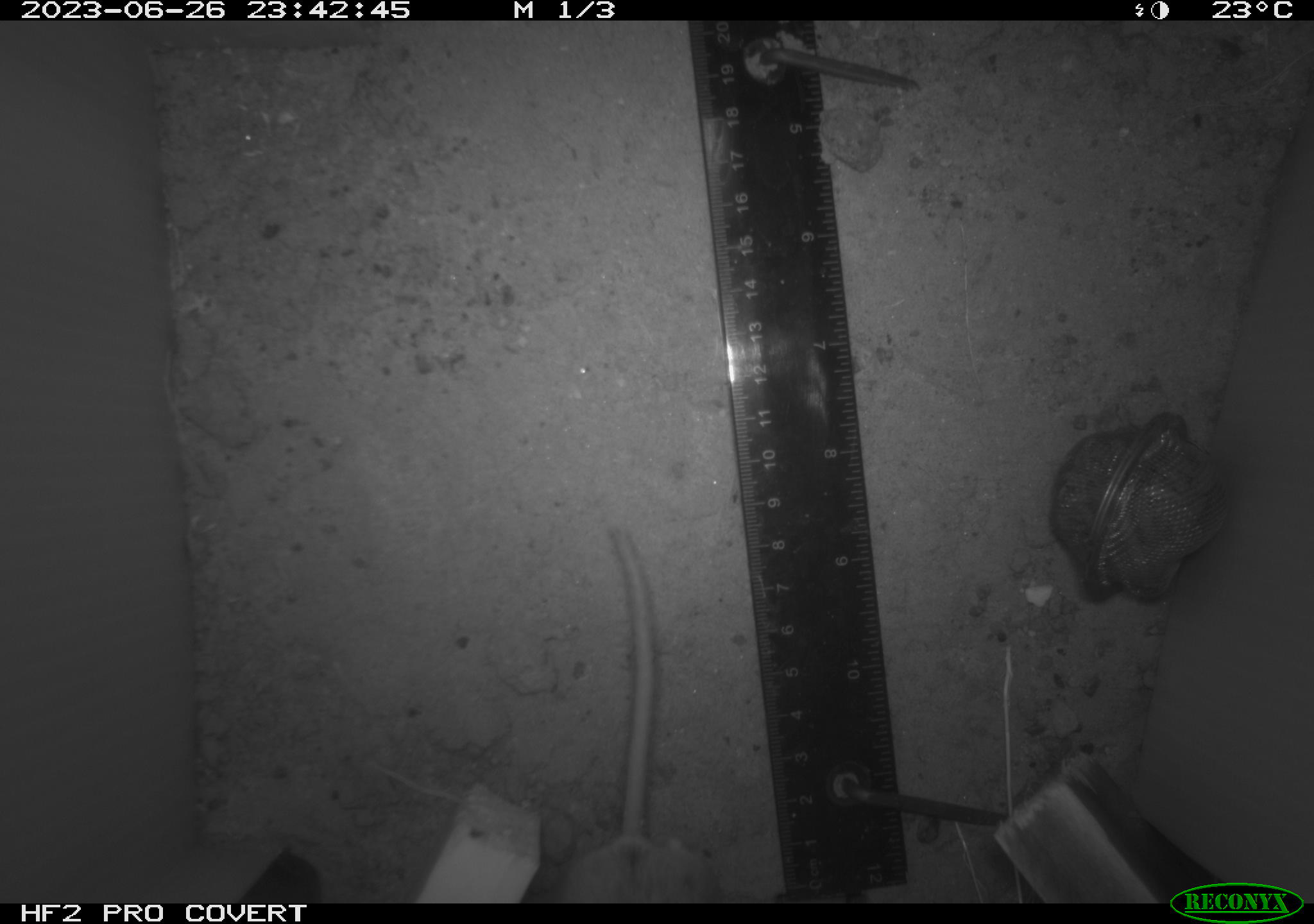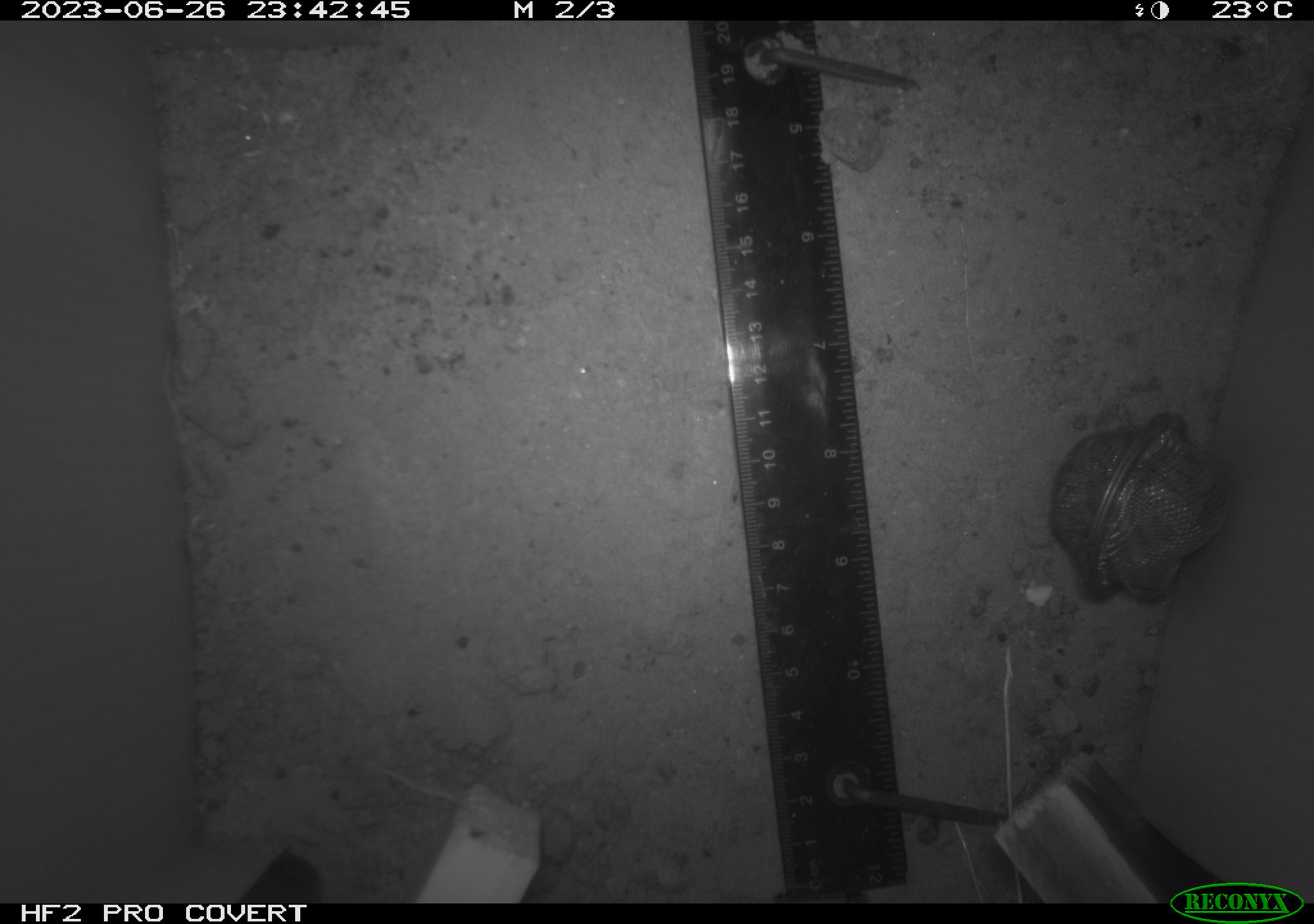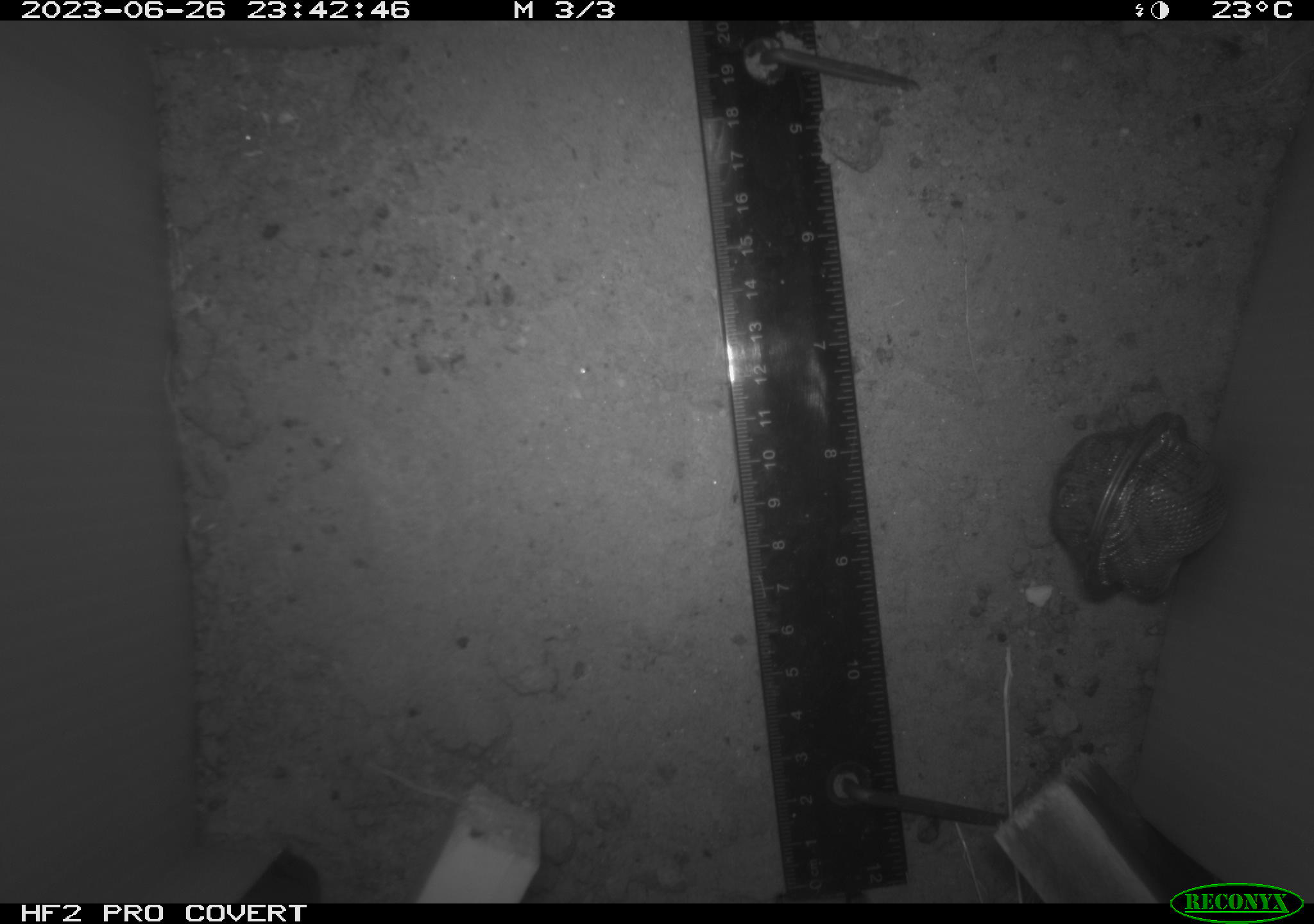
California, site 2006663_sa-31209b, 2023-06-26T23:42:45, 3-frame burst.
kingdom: Animalia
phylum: Chordata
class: Mammalia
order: Rodentia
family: Cricetidae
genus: Peromyscus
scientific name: Peromyscus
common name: deer mice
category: peromyscus species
Peromyscus species (deer mice) (Peromyscus).